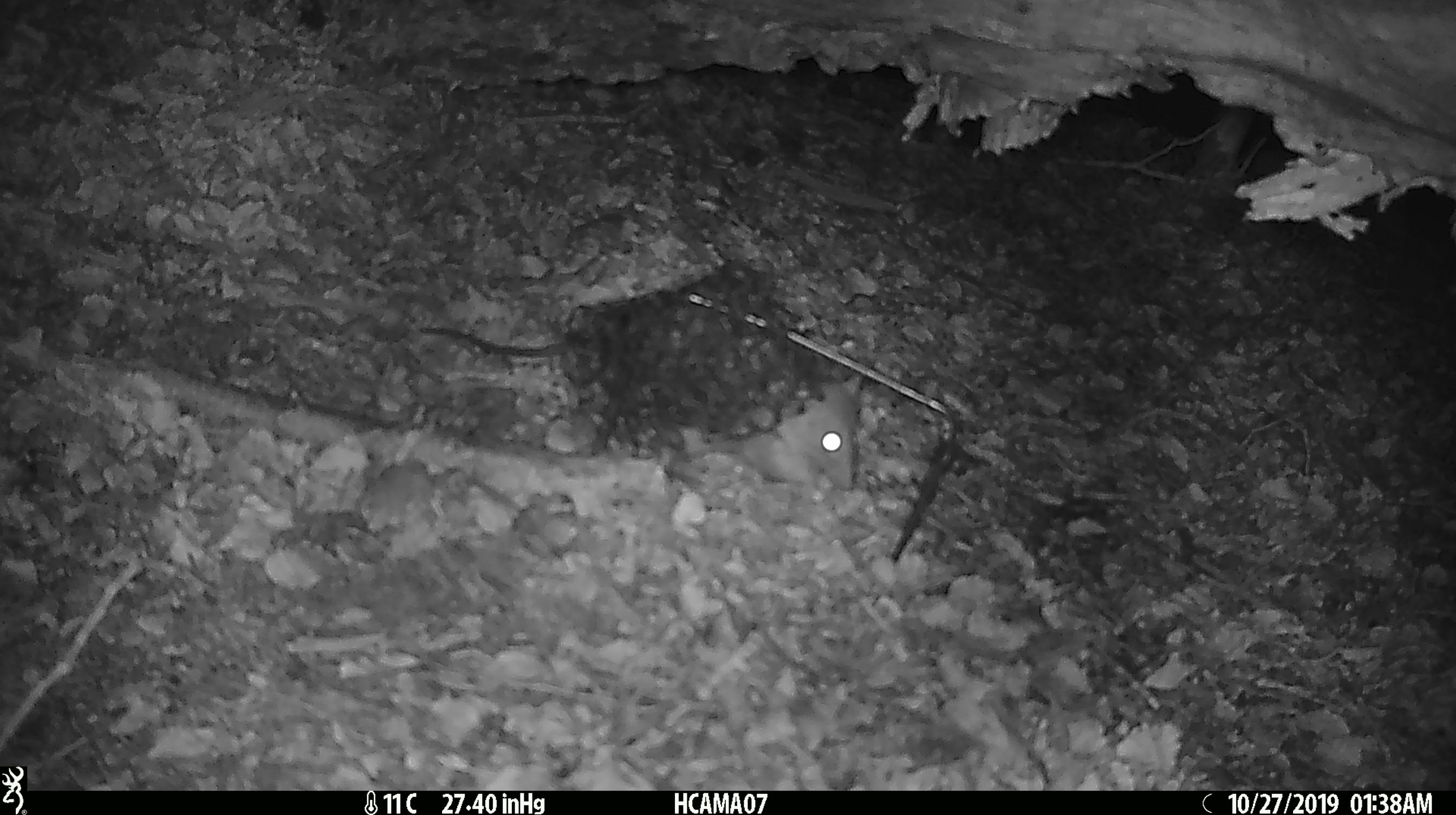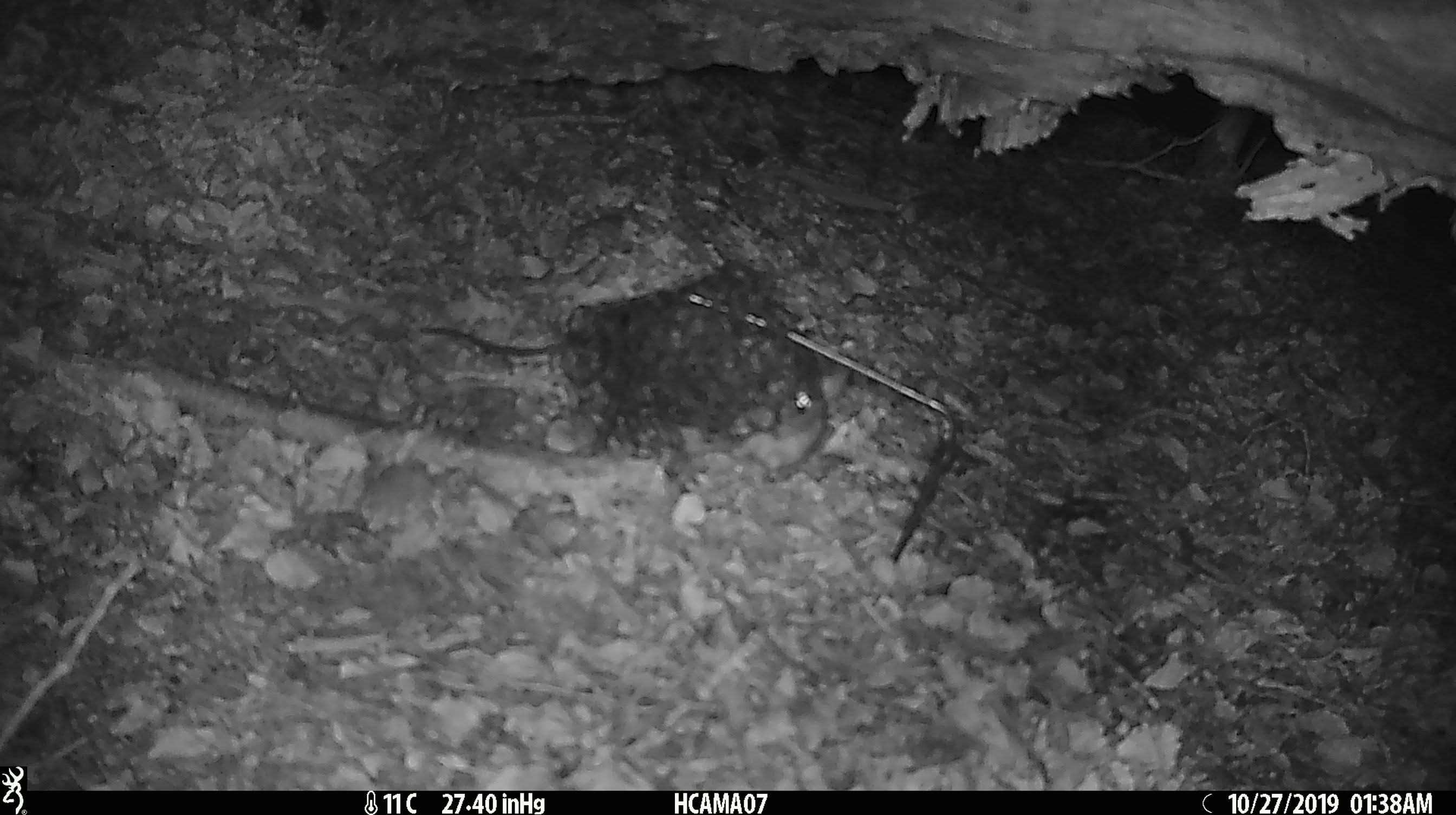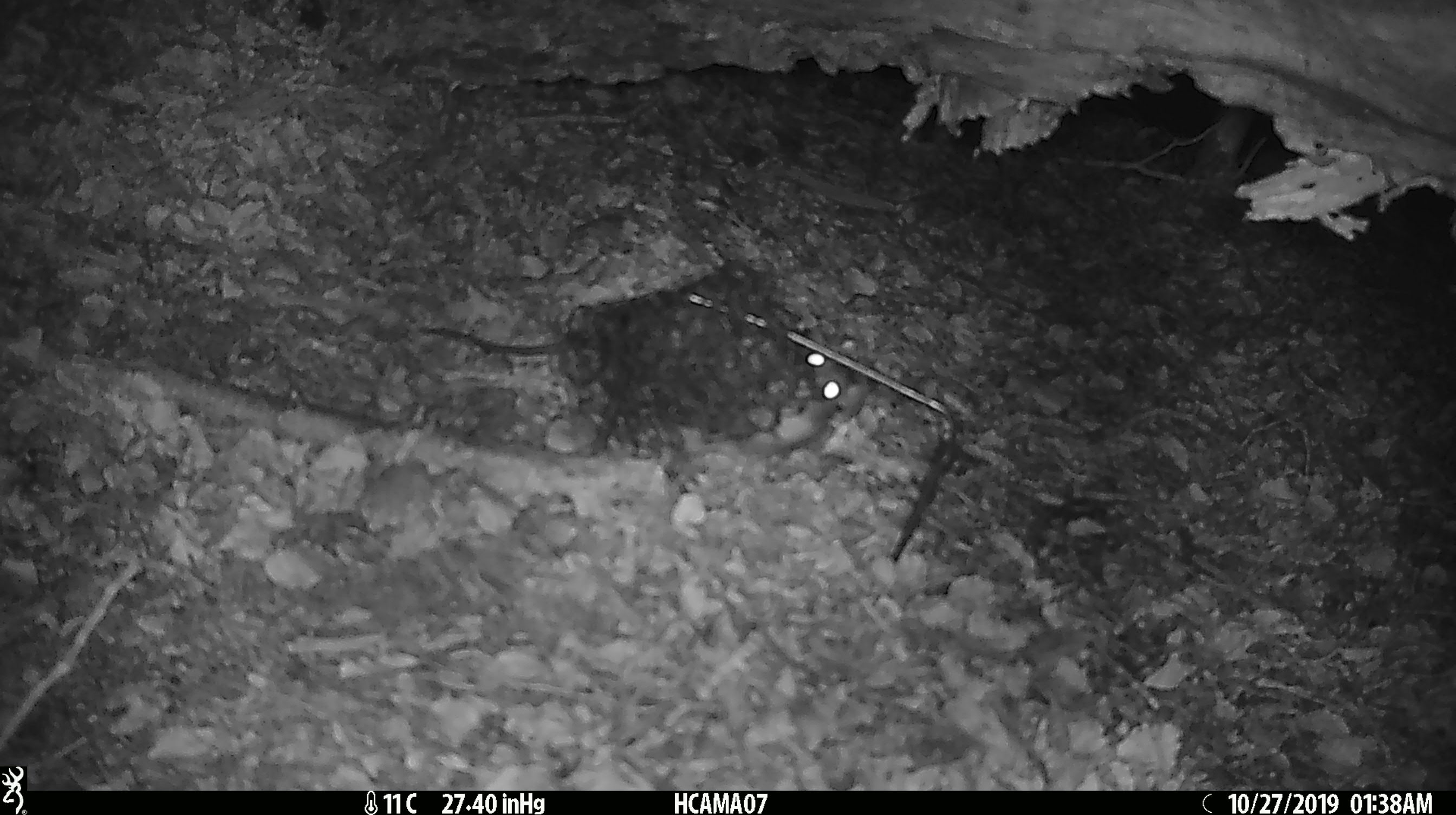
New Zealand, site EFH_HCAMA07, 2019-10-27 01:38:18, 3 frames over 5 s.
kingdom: Animalia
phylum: Chordata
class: Mammalia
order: Rodentia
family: Muridae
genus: Rattus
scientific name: Rattus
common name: rat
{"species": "rat (Rattus)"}